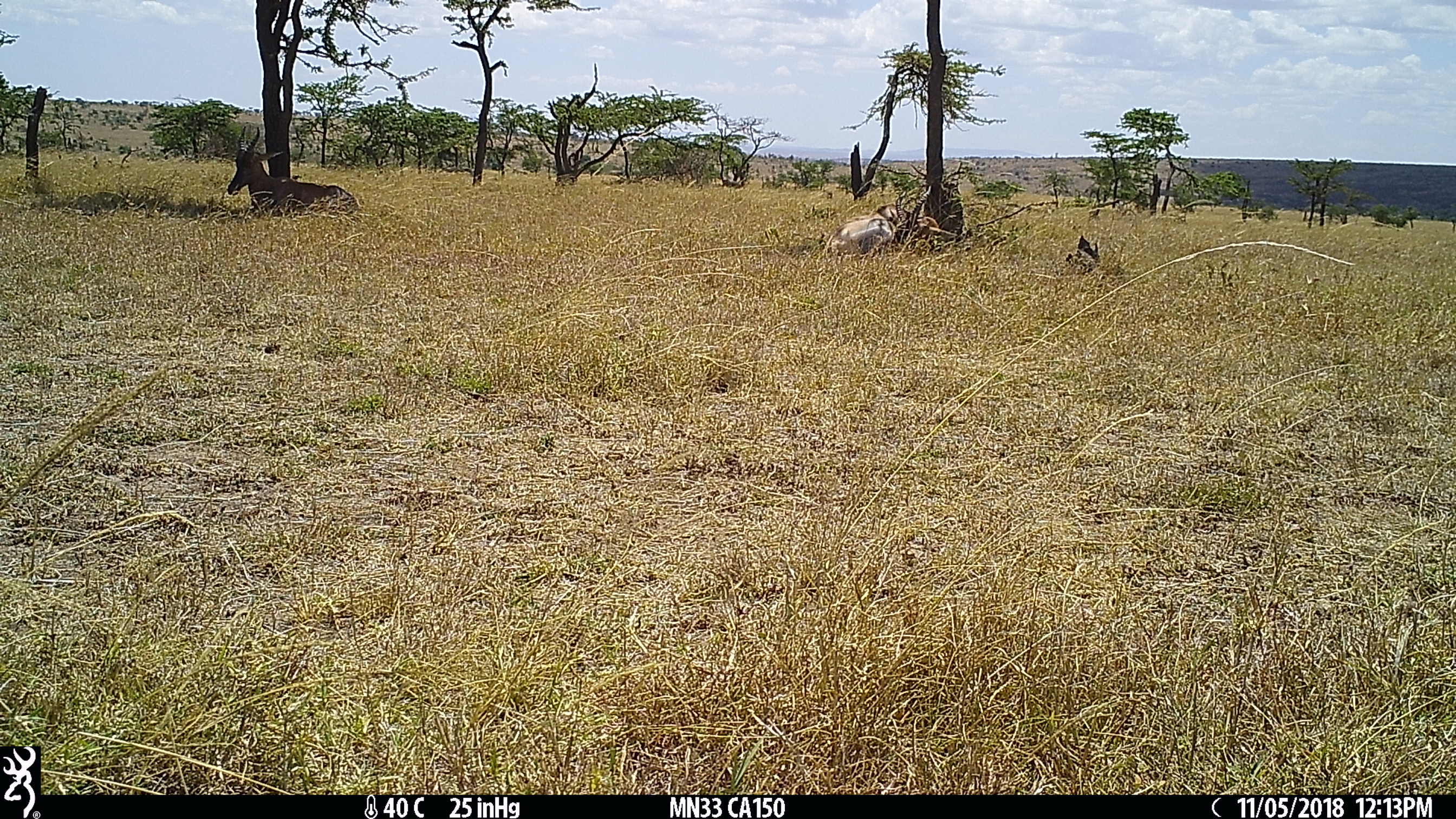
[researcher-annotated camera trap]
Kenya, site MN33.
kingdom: Animalia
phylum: Chordata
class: Mammalia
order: Artiodactyla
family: Bovidae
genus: Damaliscus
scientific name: Damaliscus lunatus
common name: topi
Topi (Damaliscus lunatus).